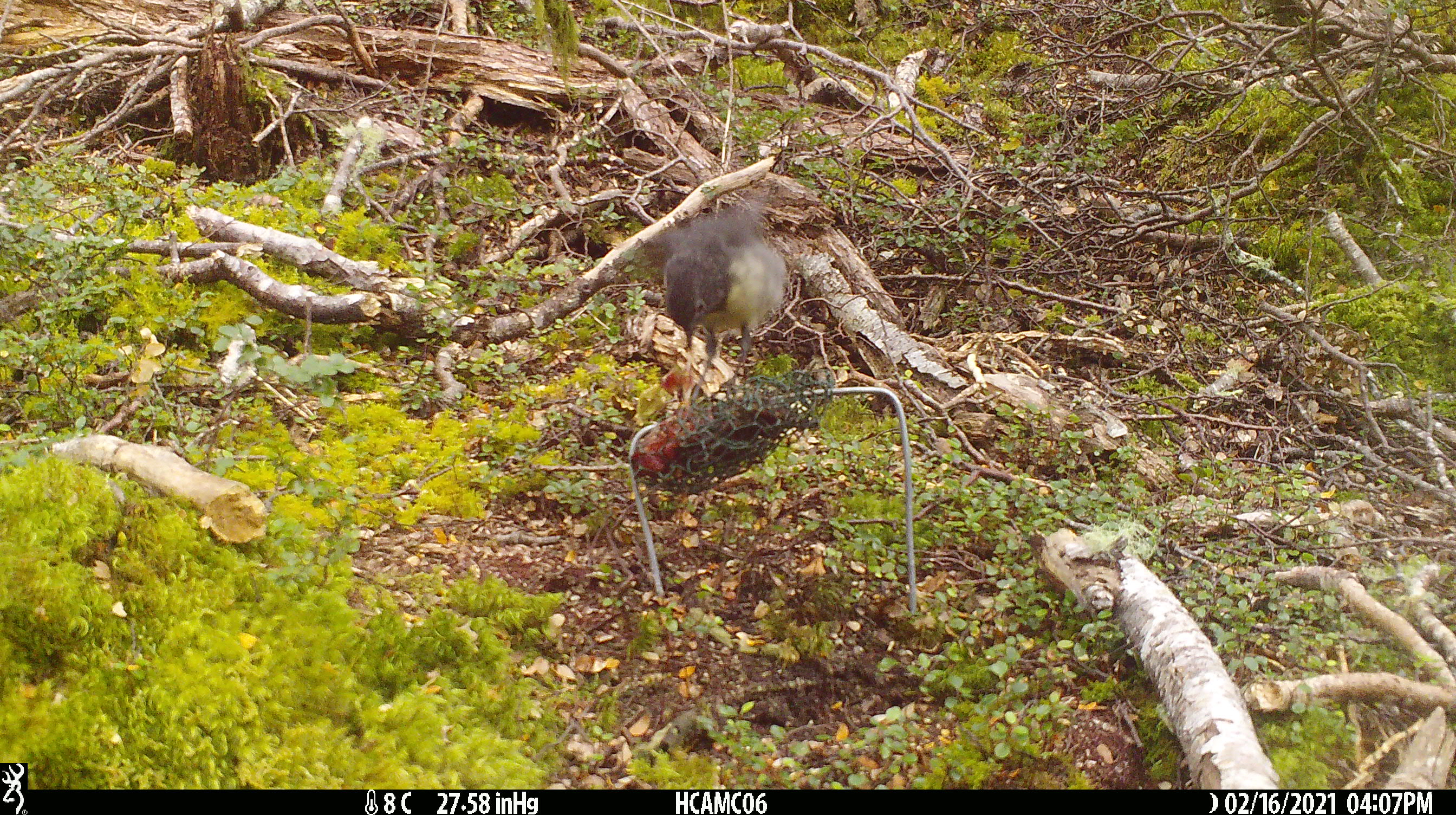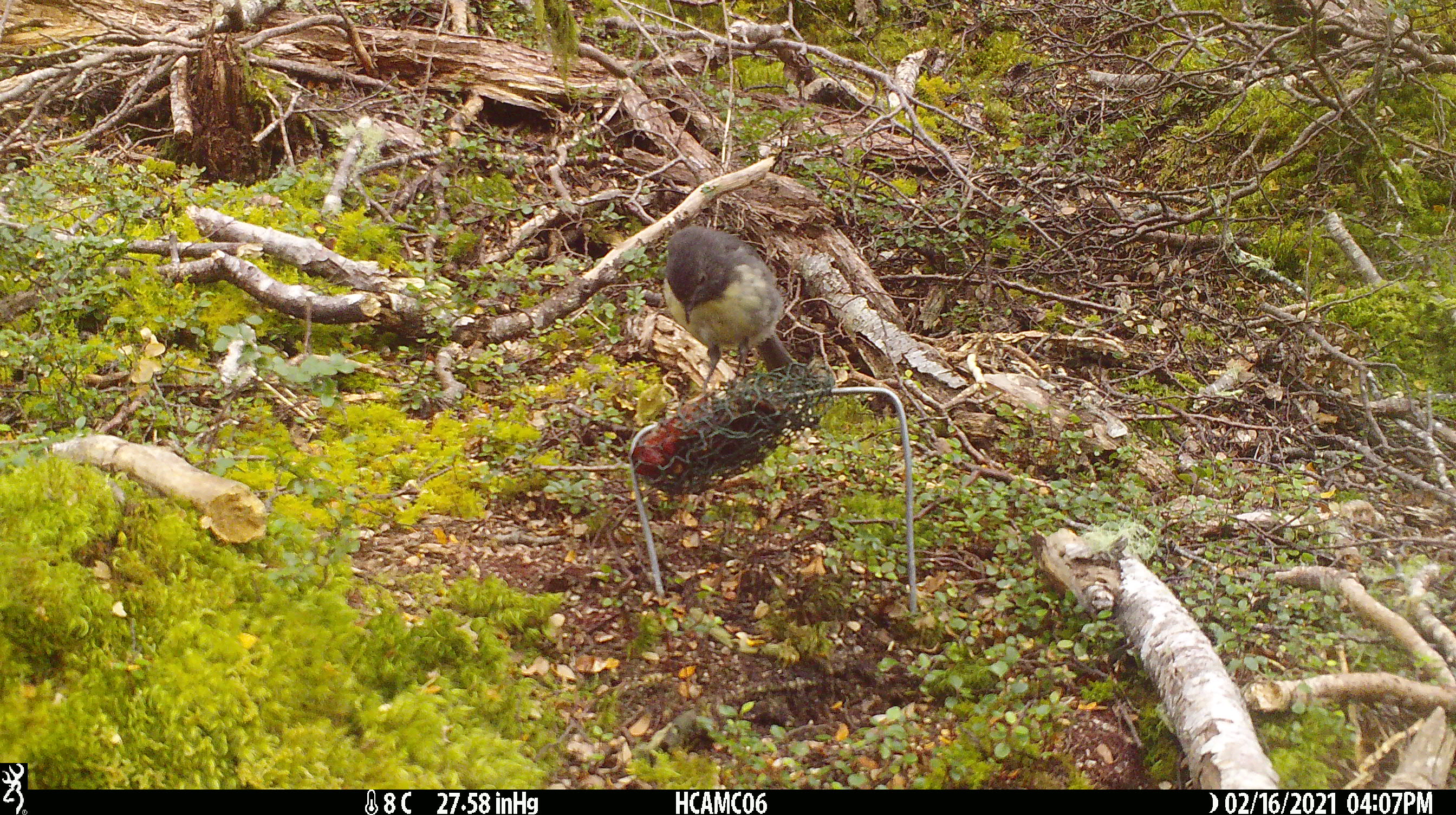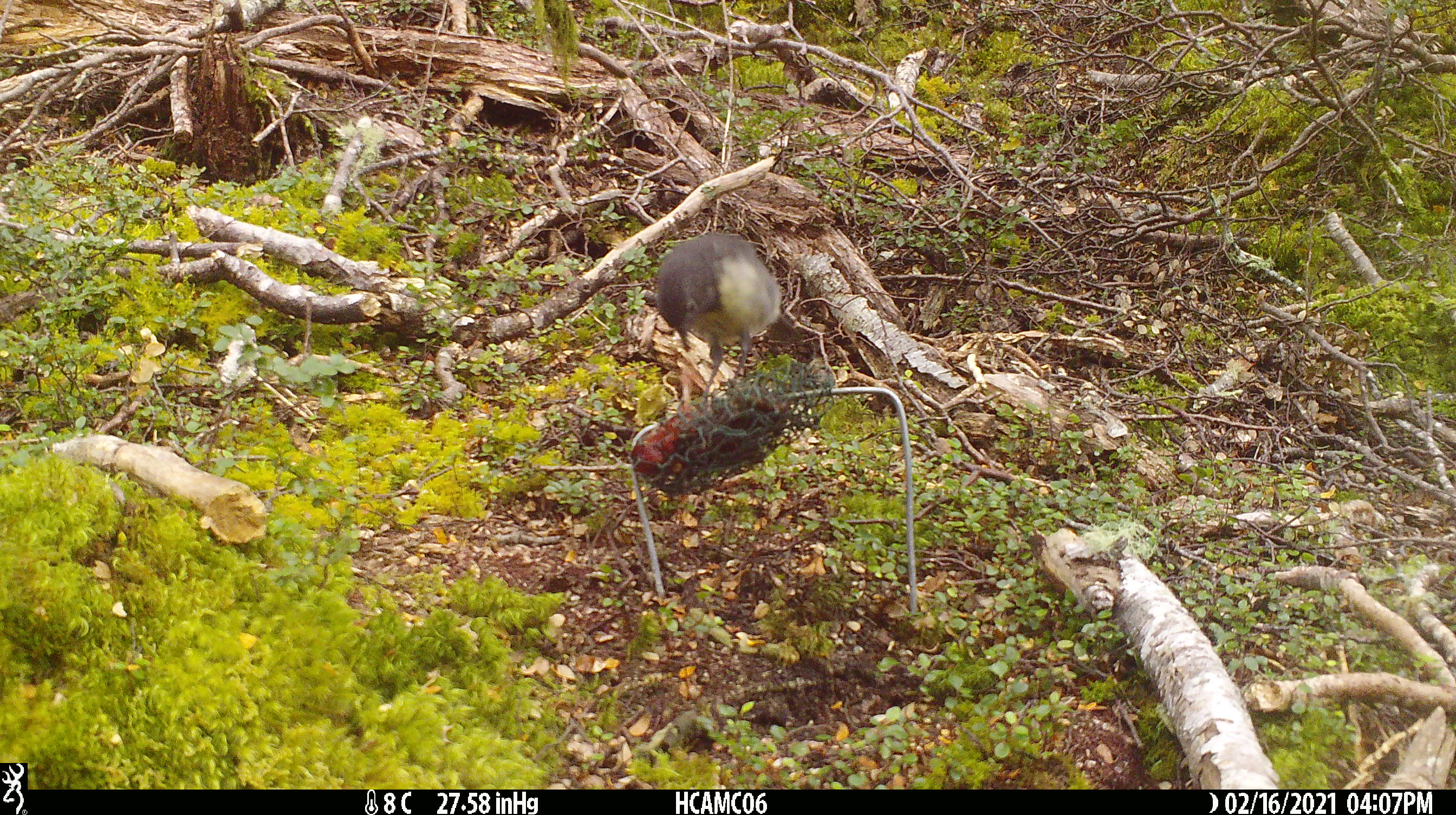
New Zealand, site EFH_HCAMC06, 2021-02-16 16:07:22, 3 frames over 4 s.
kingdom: Animalia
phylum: Chordata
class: Aves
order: Passeriformes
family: Petroicidae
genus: Petroica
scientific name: Petroica australis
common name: new zealand robin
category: robin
Robin (new zealand robin) (Petroica australis).